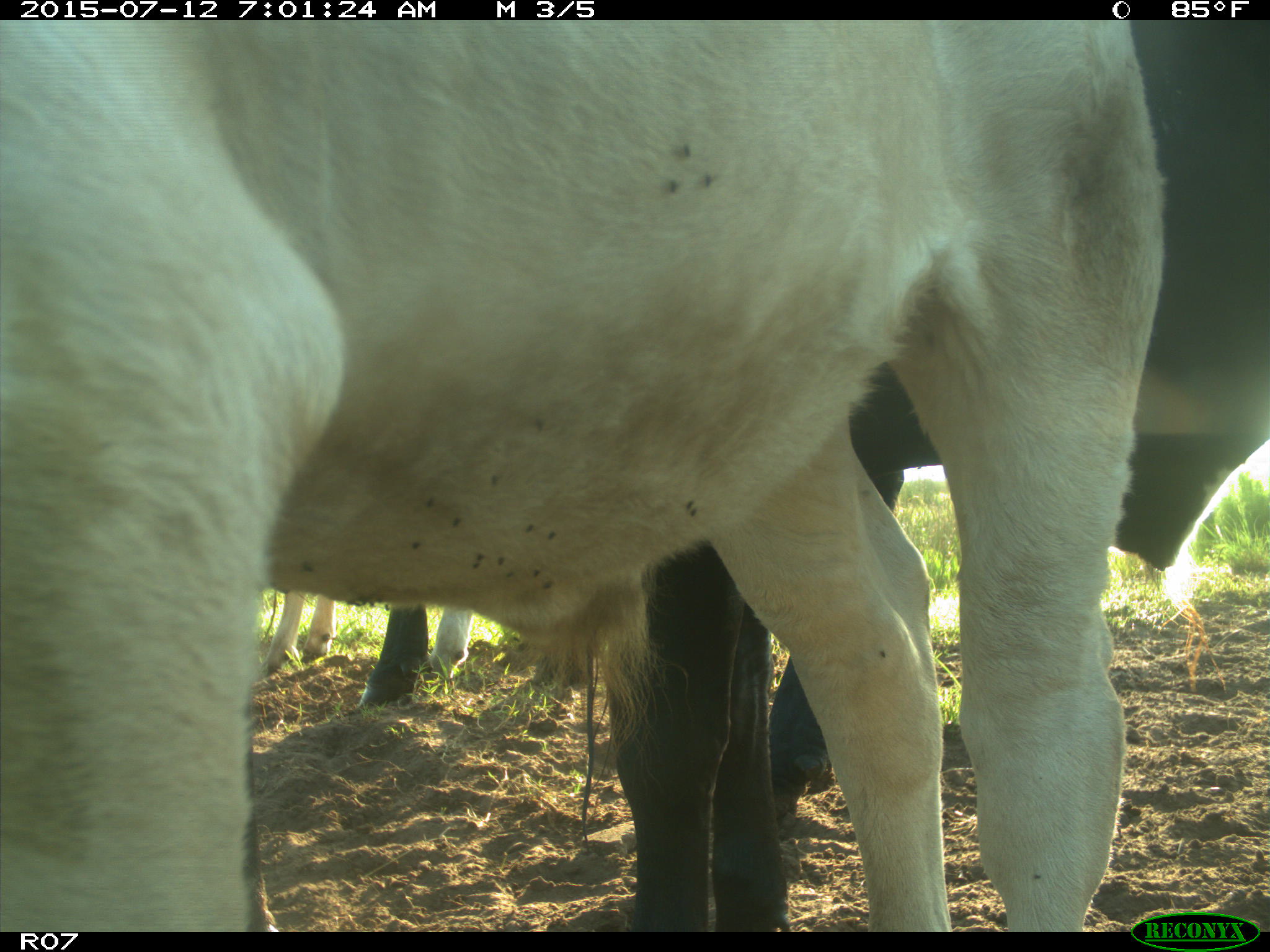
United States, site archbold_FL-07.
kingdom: Animalia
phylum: Chordata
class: Mammalia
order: Artiodactyla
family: Bovidae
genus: Bos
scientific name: Bos taurus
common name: domestic cow